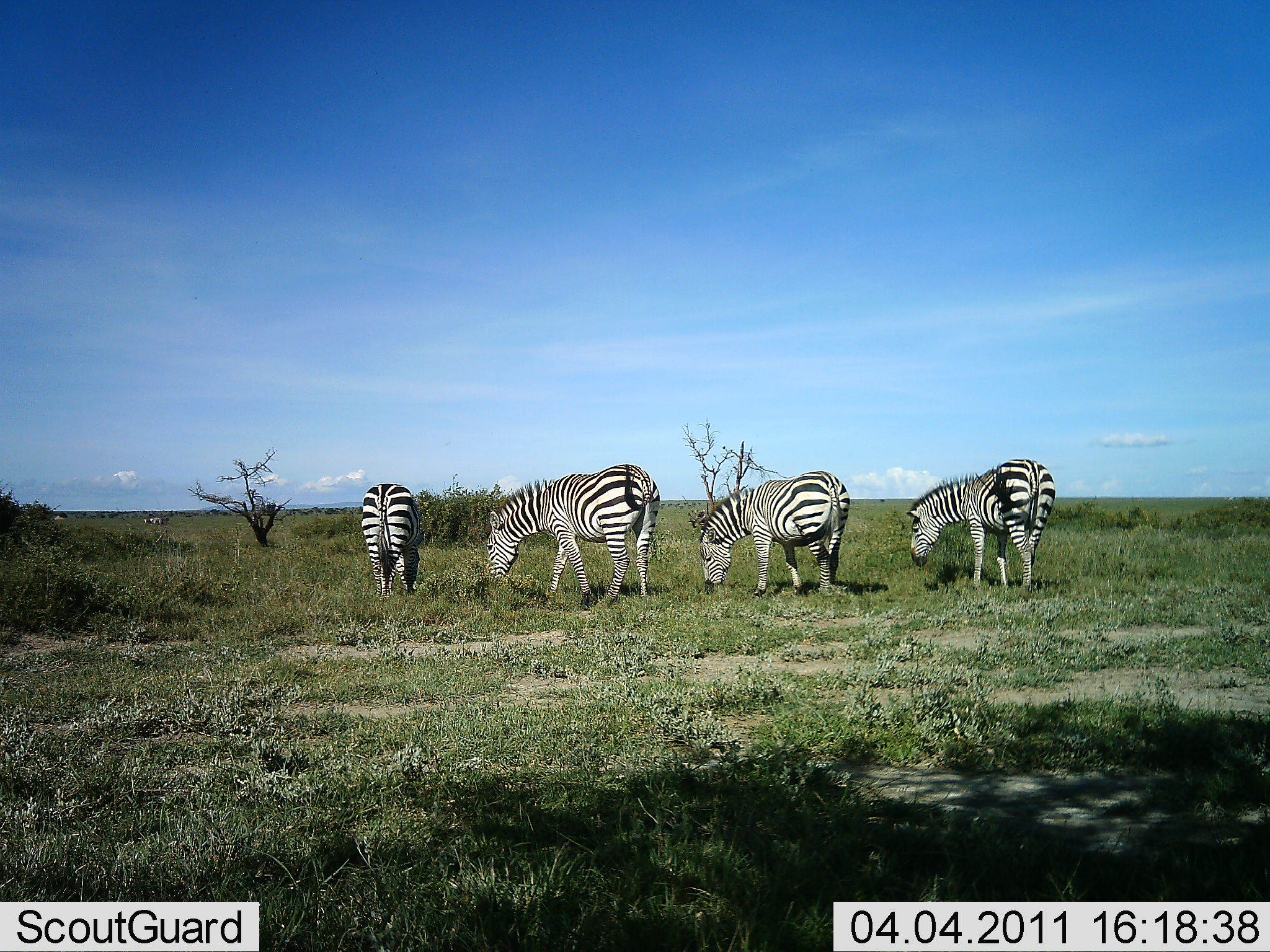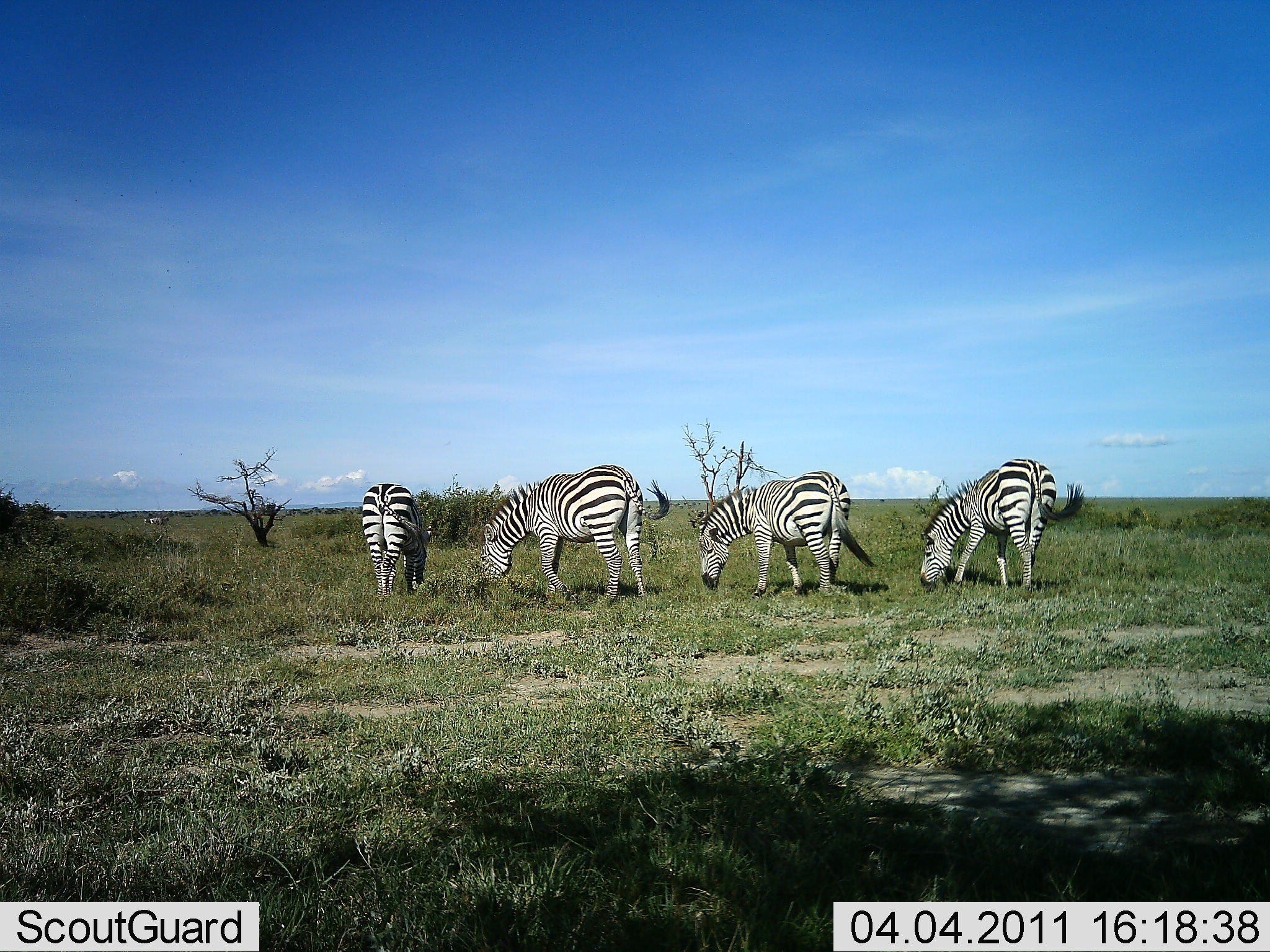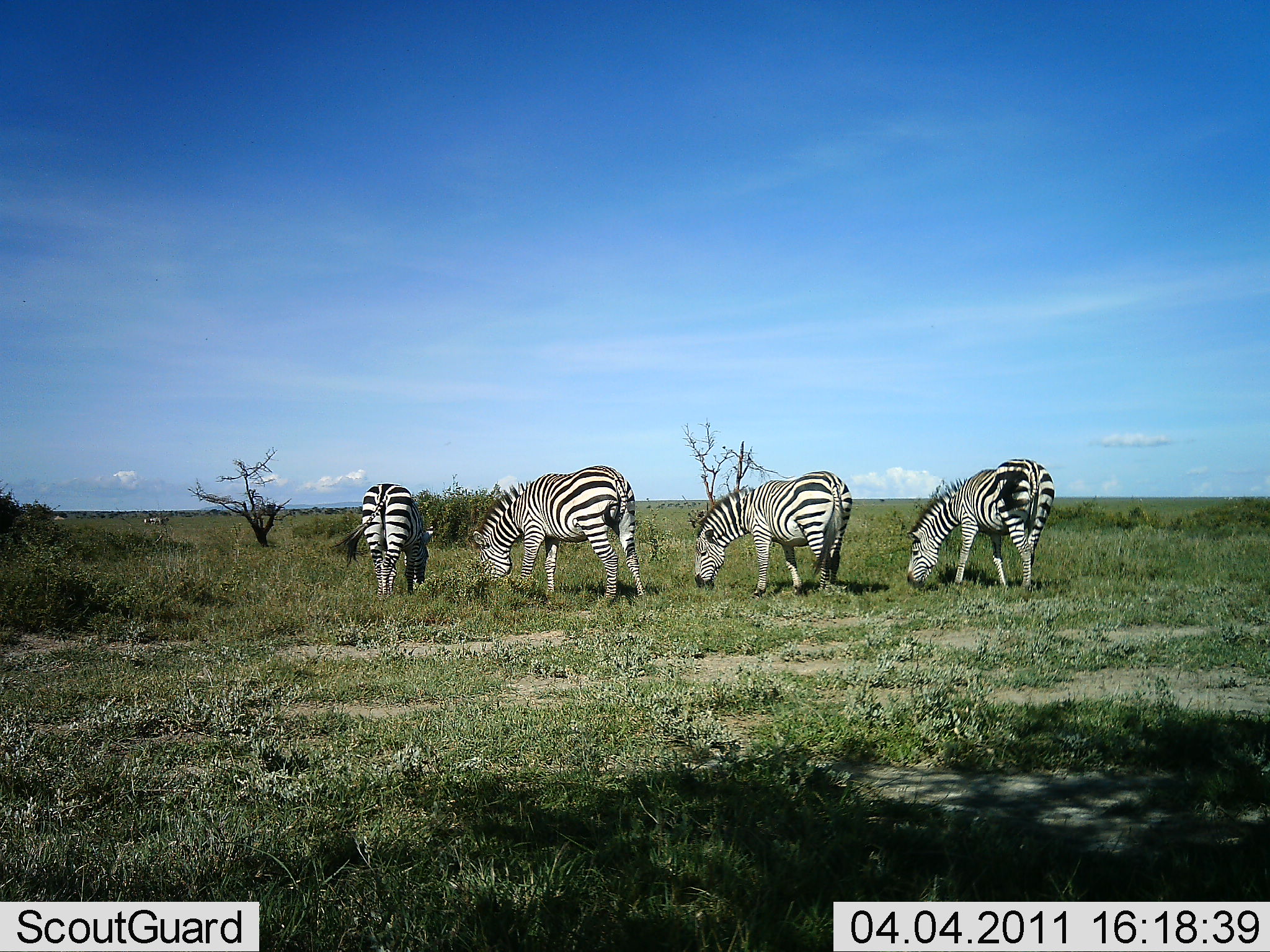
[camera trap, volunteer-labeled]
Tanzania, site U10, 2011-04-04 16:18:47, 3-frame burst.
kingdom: Animalia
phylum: Chordata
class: Mammalia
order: Perissodactyla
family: Equidae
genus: Equus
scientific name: Equus quagga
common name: plains zebra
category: zebra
Zebra (plains zebra) (Equus quagga), count 4. Behavior (volunteer vote fractions): standing 50%, resting 0%, moving 8%, interacting 0%. Young present (vote fraction): 0%. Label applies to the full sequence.